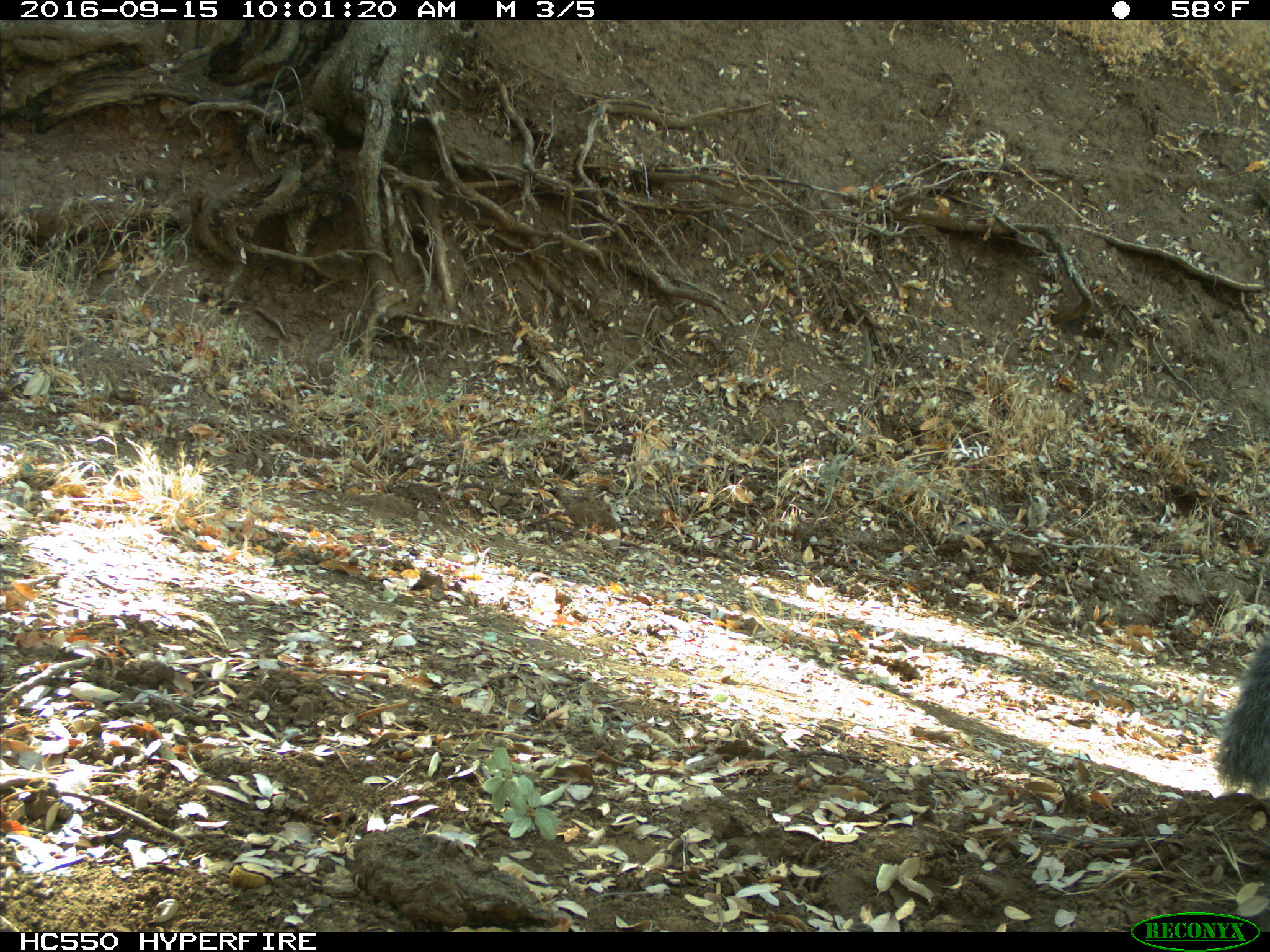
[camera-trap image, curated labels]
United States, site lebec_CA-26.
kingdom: Animalia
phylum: Chordata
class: Mammalia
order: Rodentia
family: Sciuridae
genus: Sciurus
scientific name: Sciurus carolinensis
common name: eastern gray squirrel